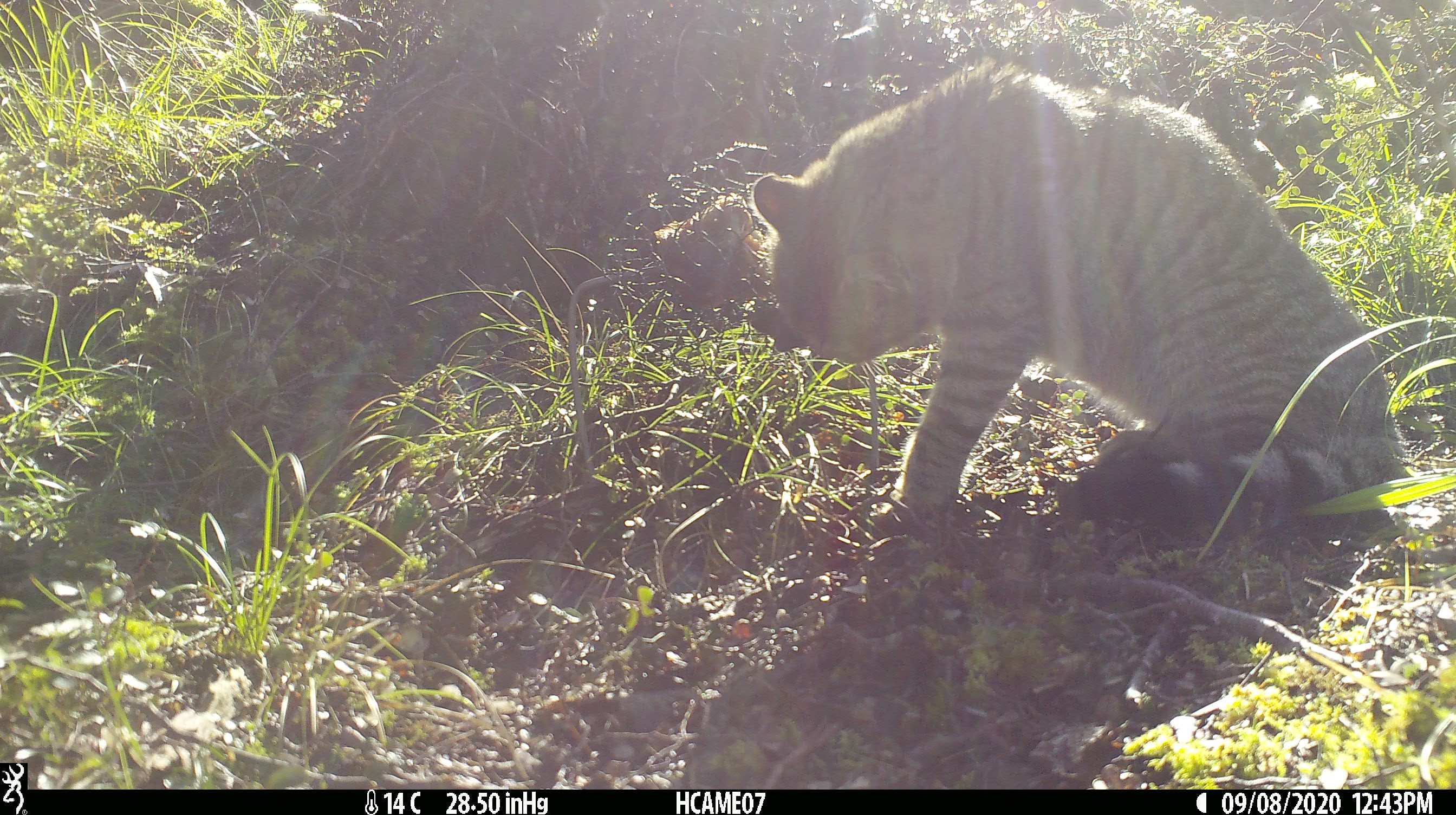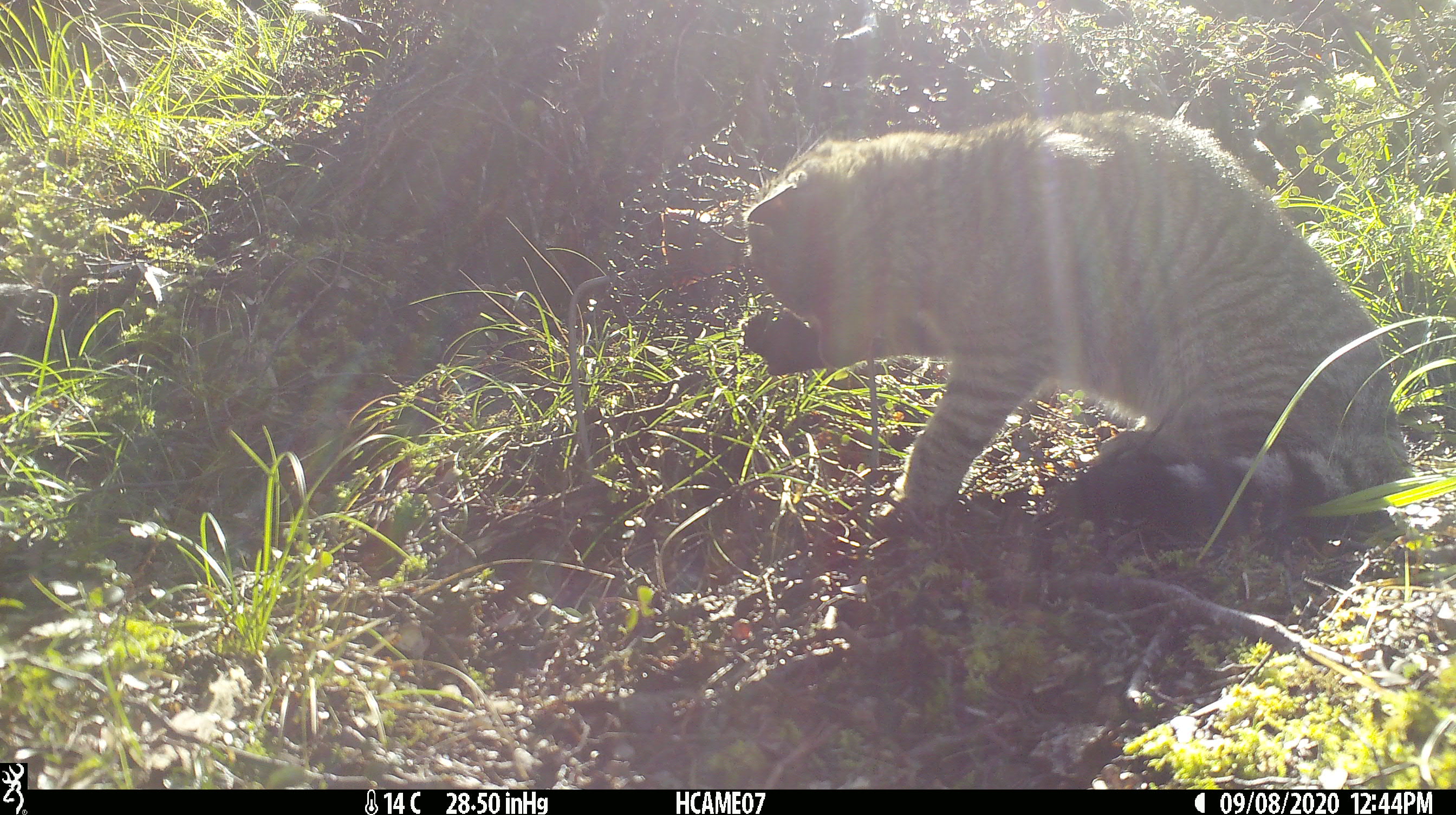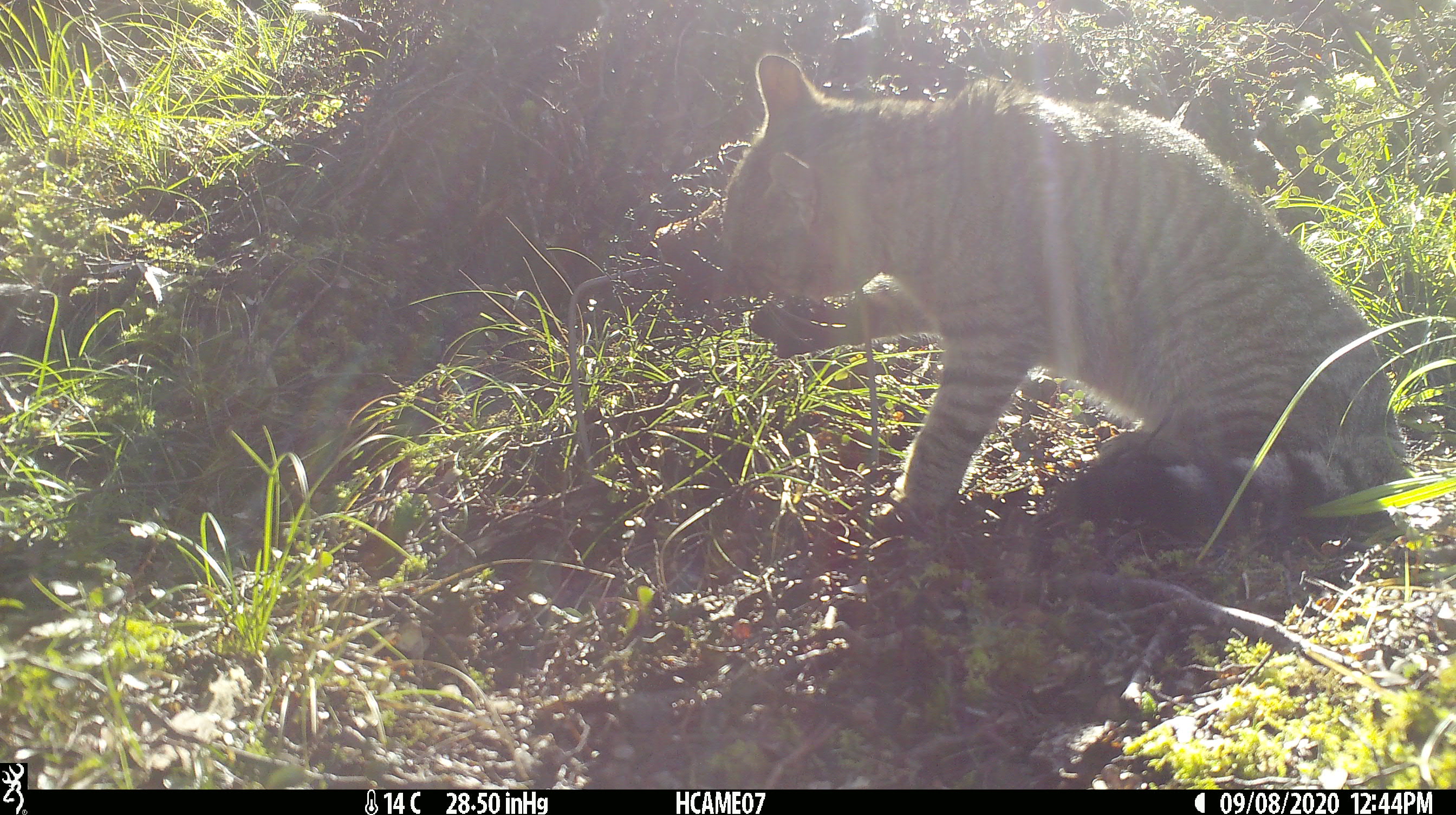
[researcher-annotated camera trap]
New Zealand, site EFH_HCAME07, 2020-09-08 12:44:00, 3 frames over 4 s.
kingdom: Animalia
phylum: Chordata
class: Mammalia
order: Carnivora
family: Felidae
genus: Felis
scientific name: Felis catus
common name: domestic cat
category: cat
Cat (domestic cat) (Felis catus).